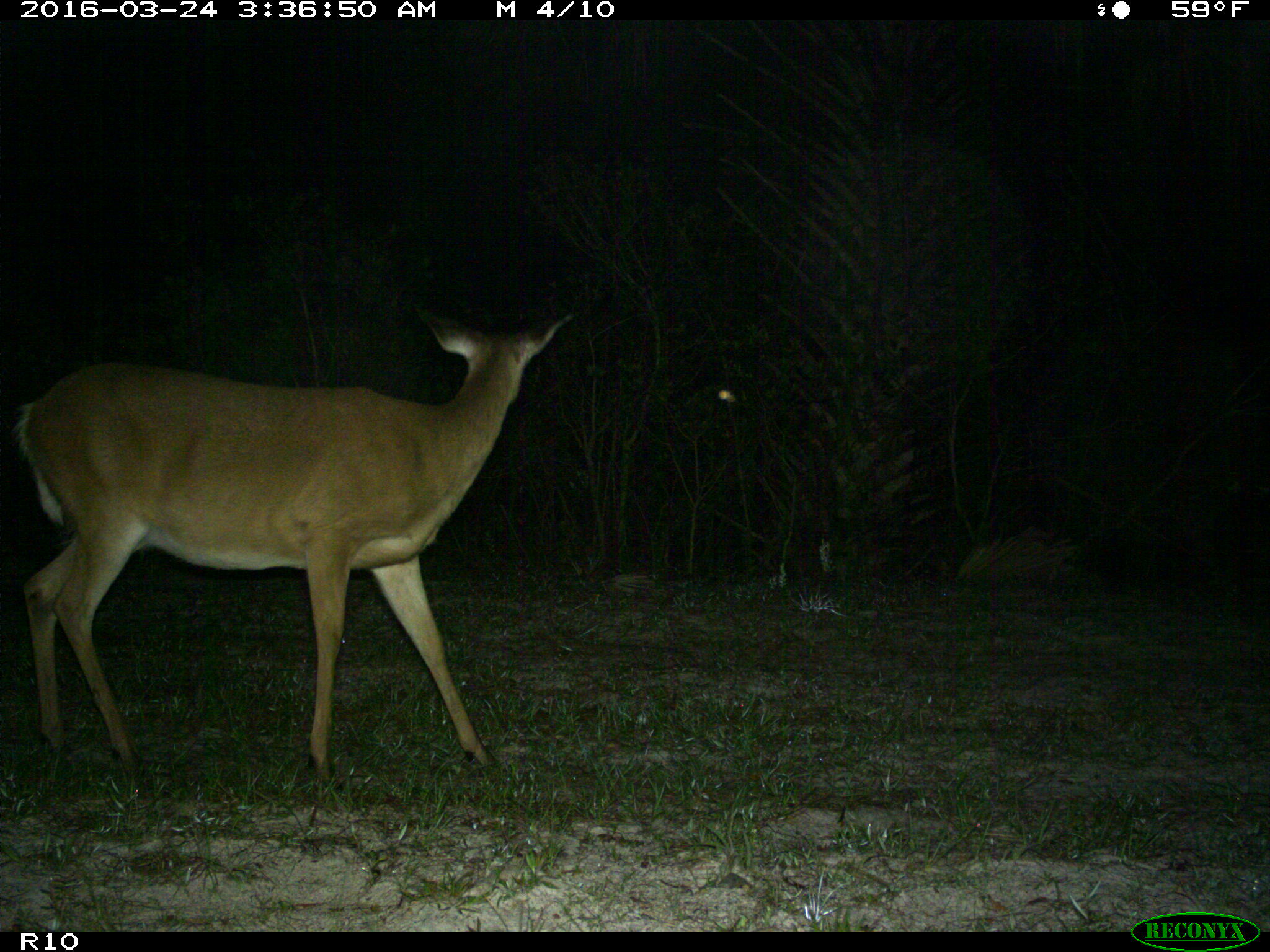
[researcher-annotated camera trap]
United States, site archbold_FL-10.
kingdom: Animalia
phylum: Chordata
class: Mammalia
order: Artiodactyla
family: Cervidae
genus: Odocoileus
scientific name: Odocoileus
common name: deer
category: unidentified deer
Unidentified deer (deer) (Odocoileus).